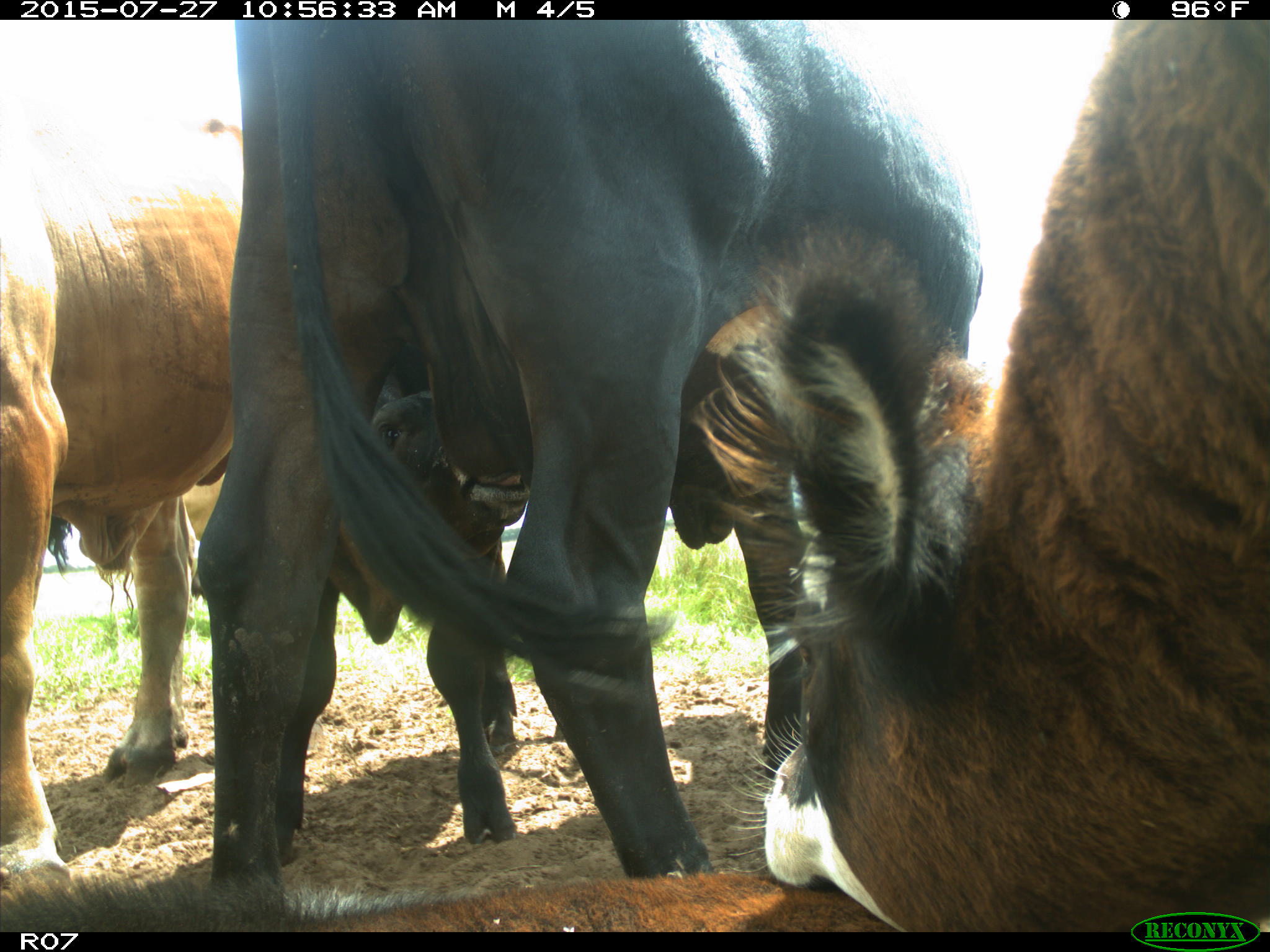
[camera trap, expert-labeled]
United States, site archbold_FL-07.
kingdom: Animalia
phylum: Chordata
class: Mammalia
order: Artiodactyla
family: Bovidae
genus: Bos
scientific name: Bos taurus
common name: domestic cow